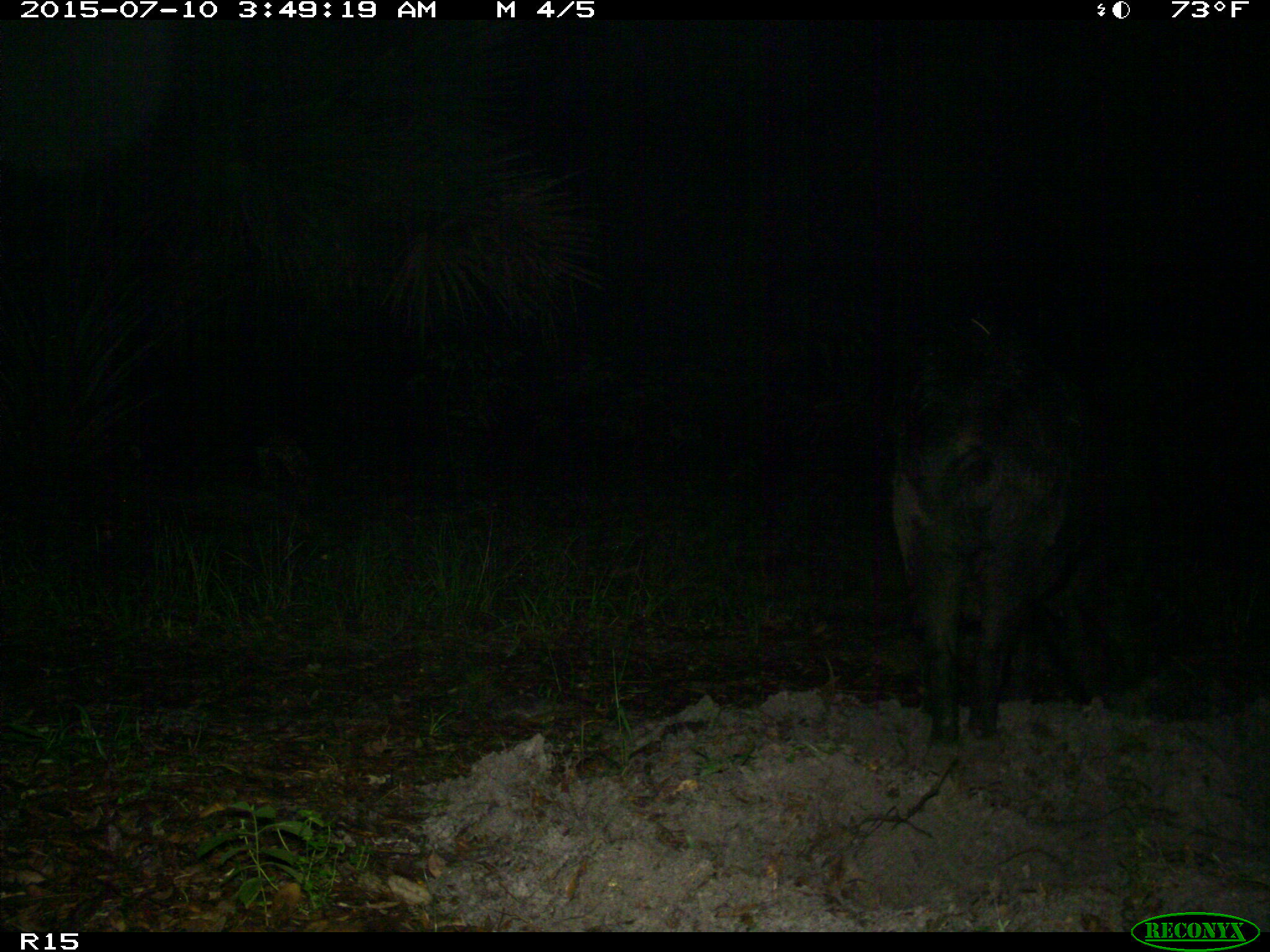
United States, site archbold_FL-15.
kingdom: Animalia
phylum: Chordata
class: Mammalia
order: Artiodactyla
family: Suidae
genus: Sus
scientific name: Sus scrofa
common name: wild boar